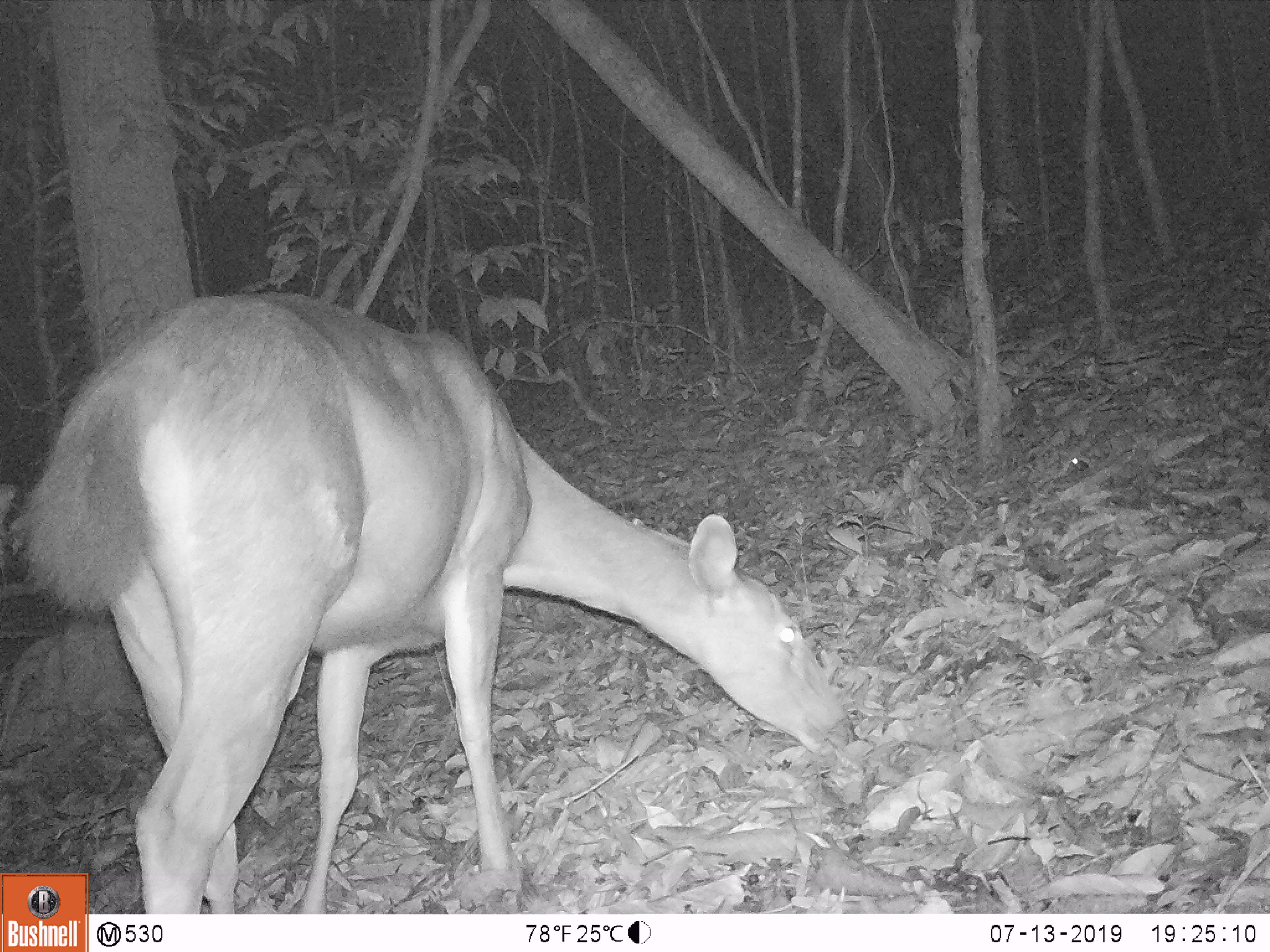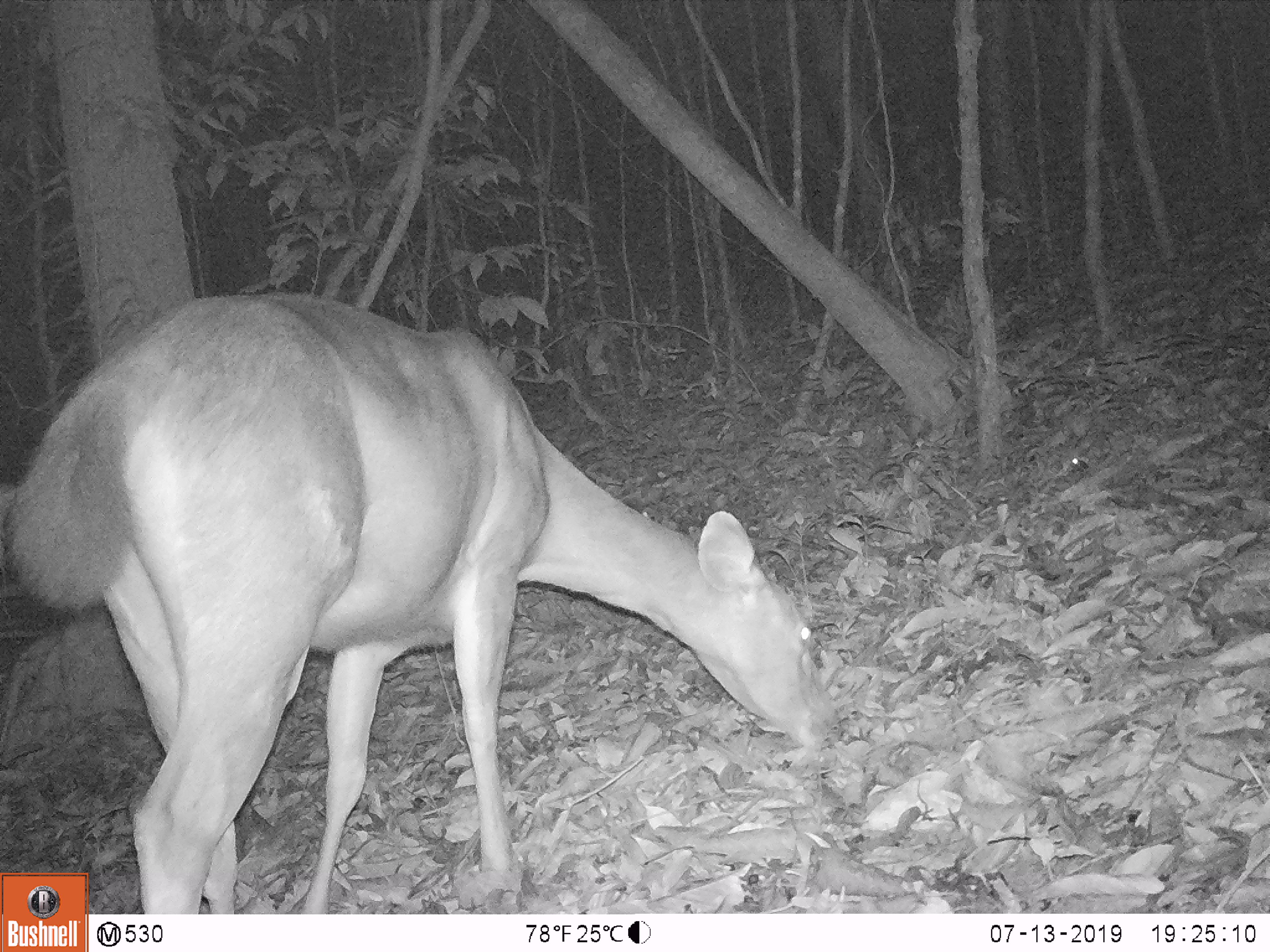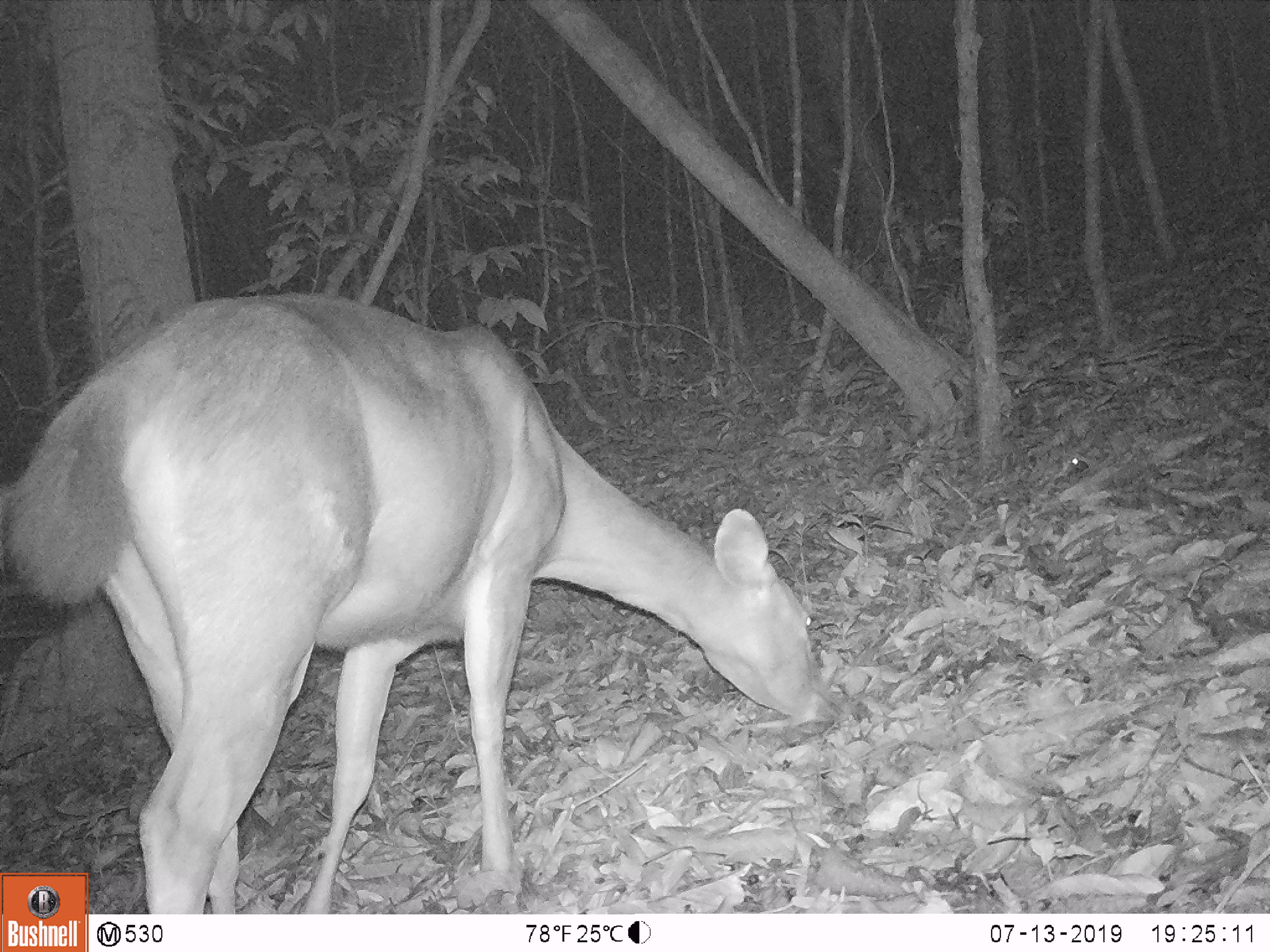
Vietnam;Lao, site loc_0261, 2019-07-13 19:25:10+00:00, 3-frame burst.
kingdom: Animalia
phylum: Chordata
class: Mammalia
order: Artiodactyla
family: Cervidae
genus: Rusa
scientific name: Rusa unicolor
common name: sambar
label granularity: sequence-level